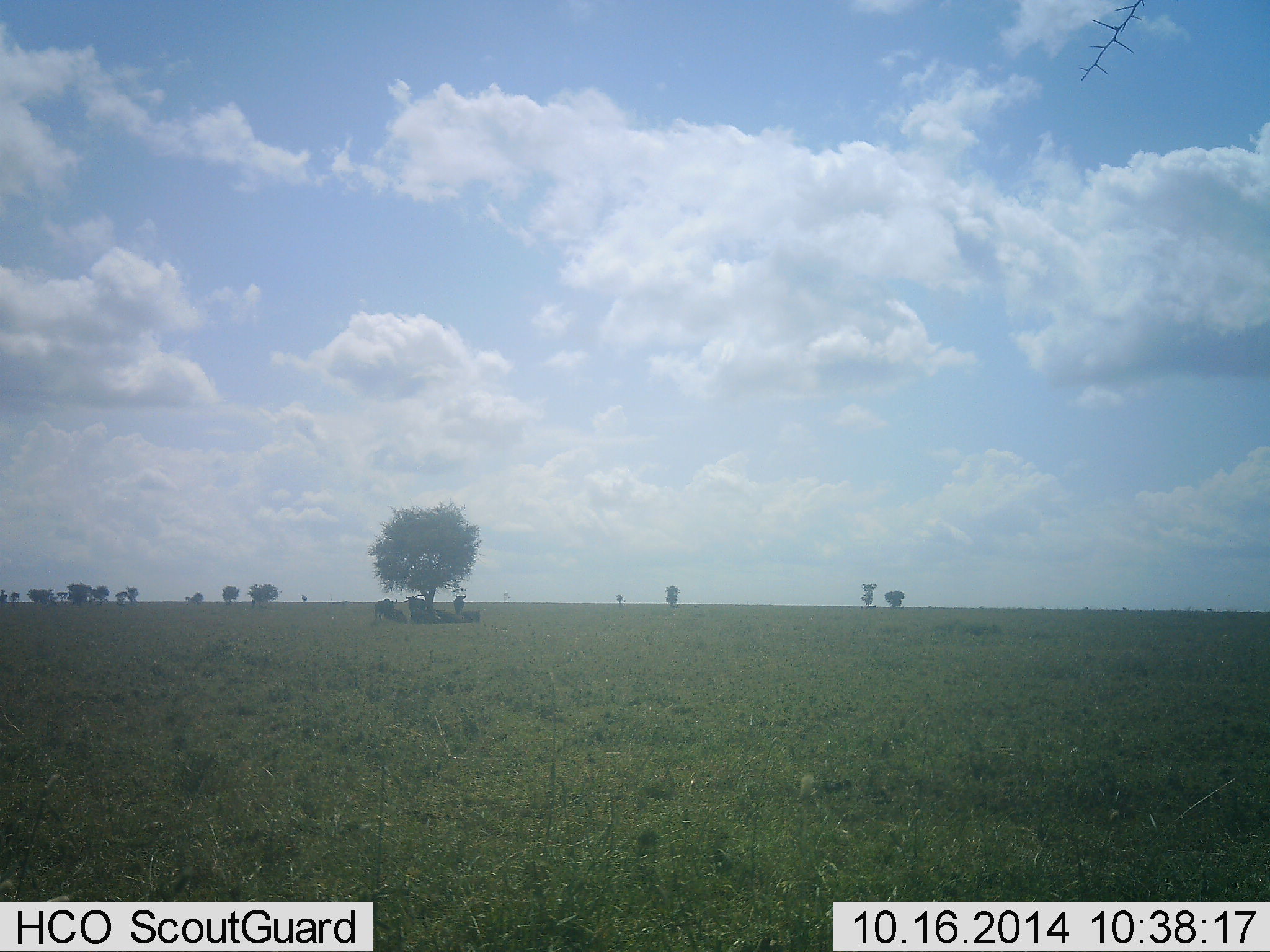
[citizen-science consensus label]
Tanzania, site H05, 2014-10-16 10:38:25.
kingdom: Animalia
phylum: Chordata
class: Mammalia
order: Artiodactyla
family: Bovidae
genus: Connochaetes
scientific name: Connochaetes taurinus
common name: blue wildebeest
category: wildebeest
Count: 5.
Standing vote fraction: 50%.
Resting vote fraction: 90%.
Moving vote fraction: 0%.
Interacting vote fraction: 0%.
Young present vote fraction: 0%.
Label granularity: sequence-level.